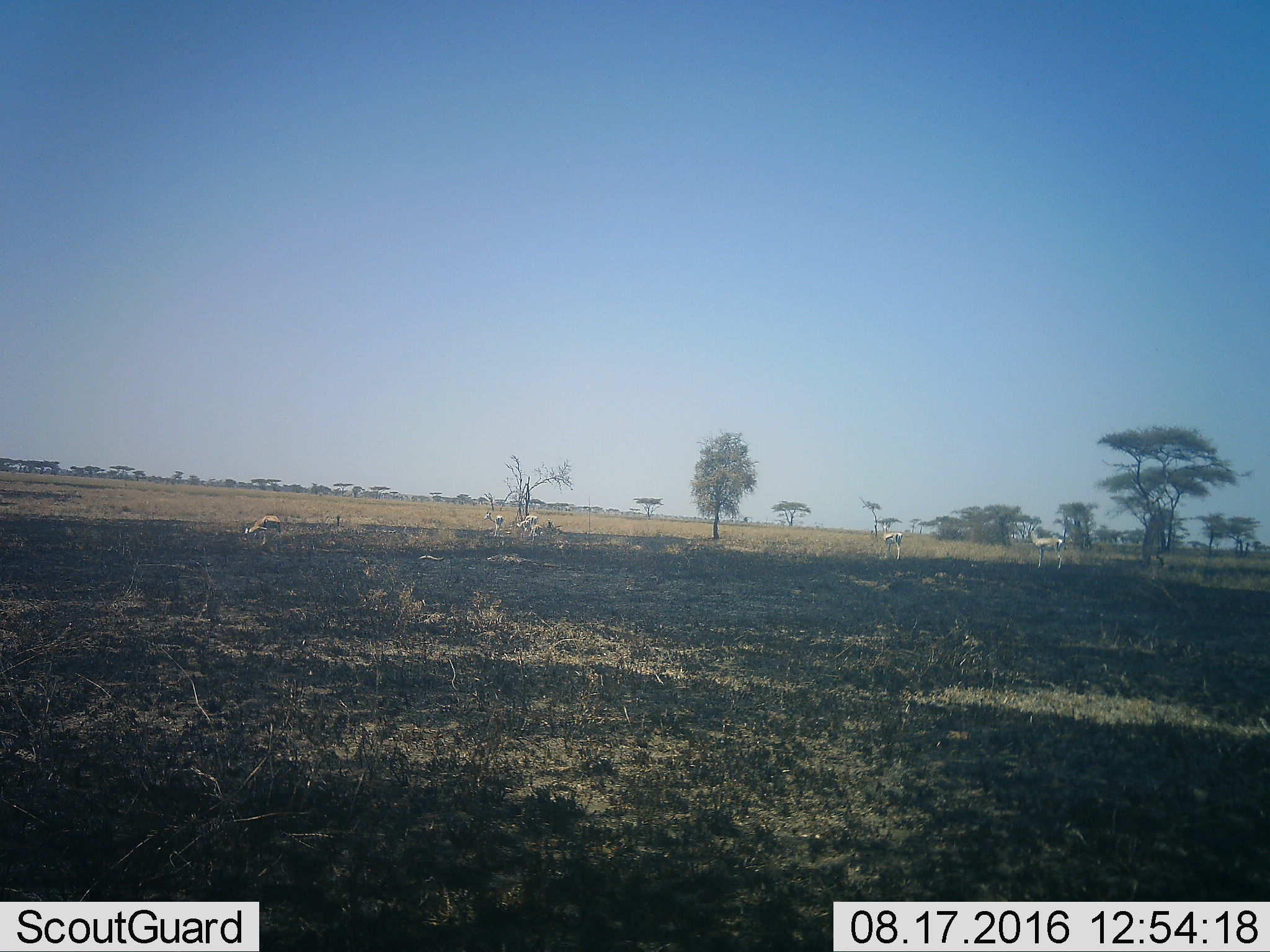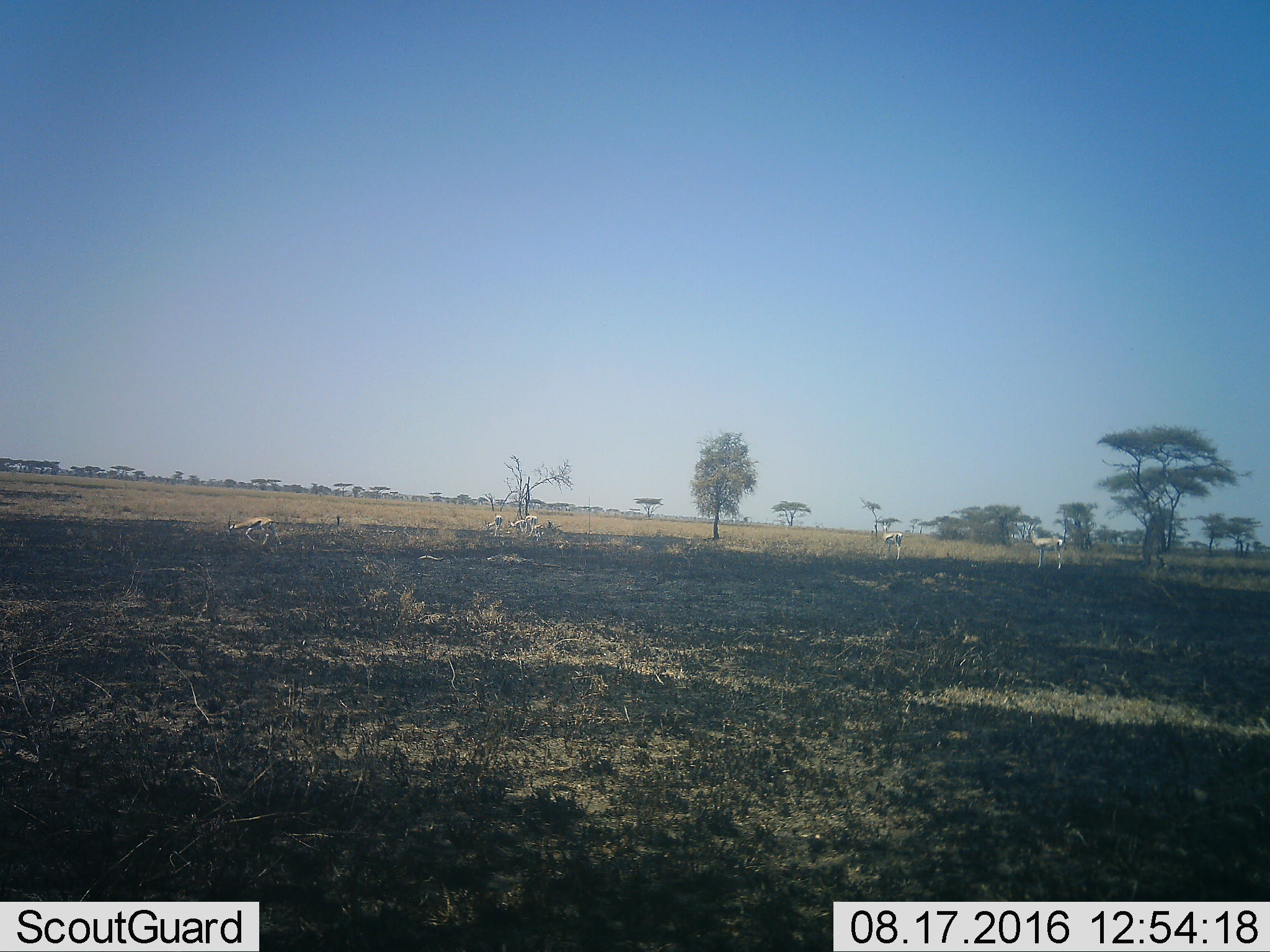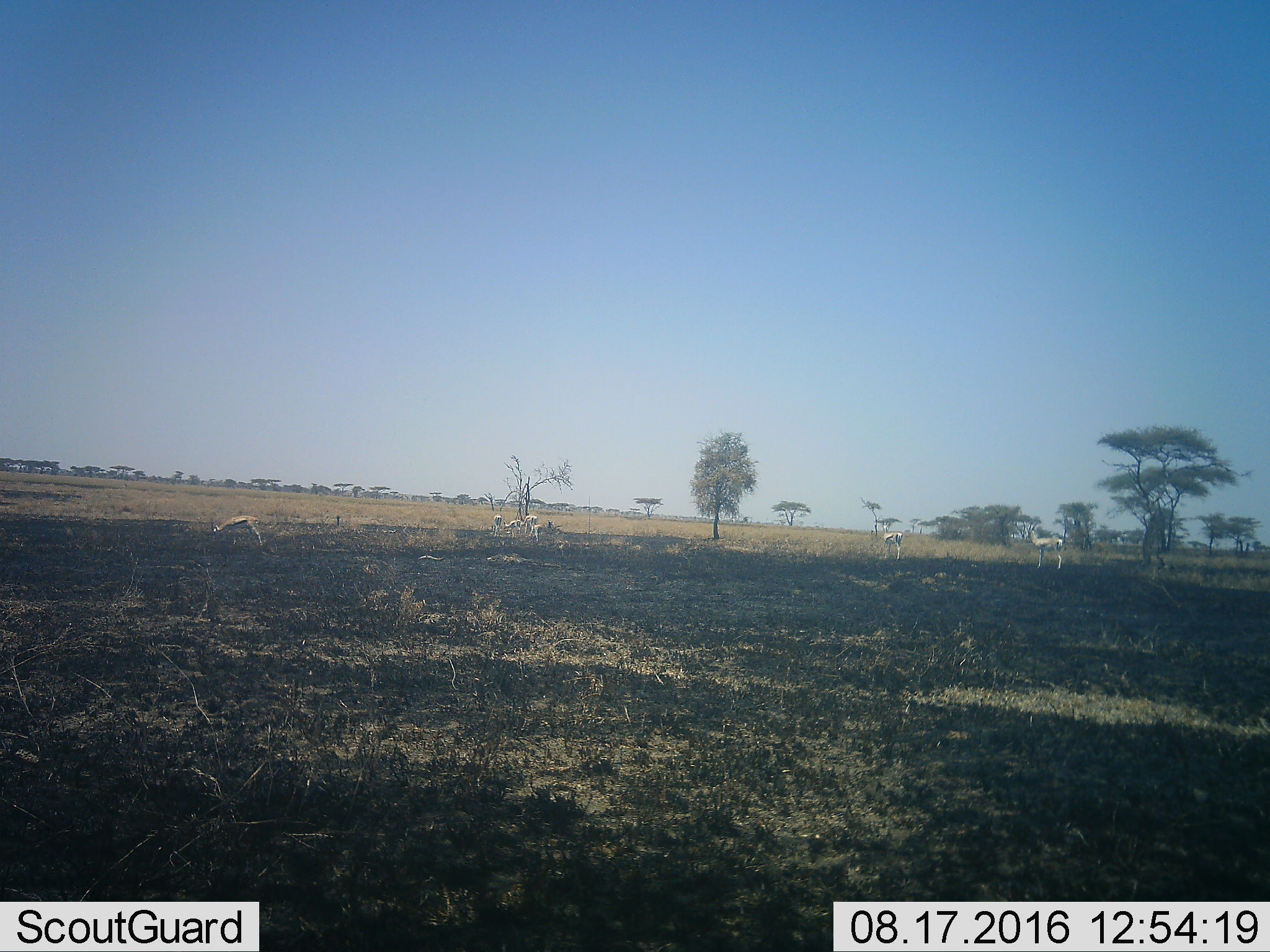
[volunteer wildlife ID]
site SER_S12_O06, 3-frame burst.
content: unidentified animal